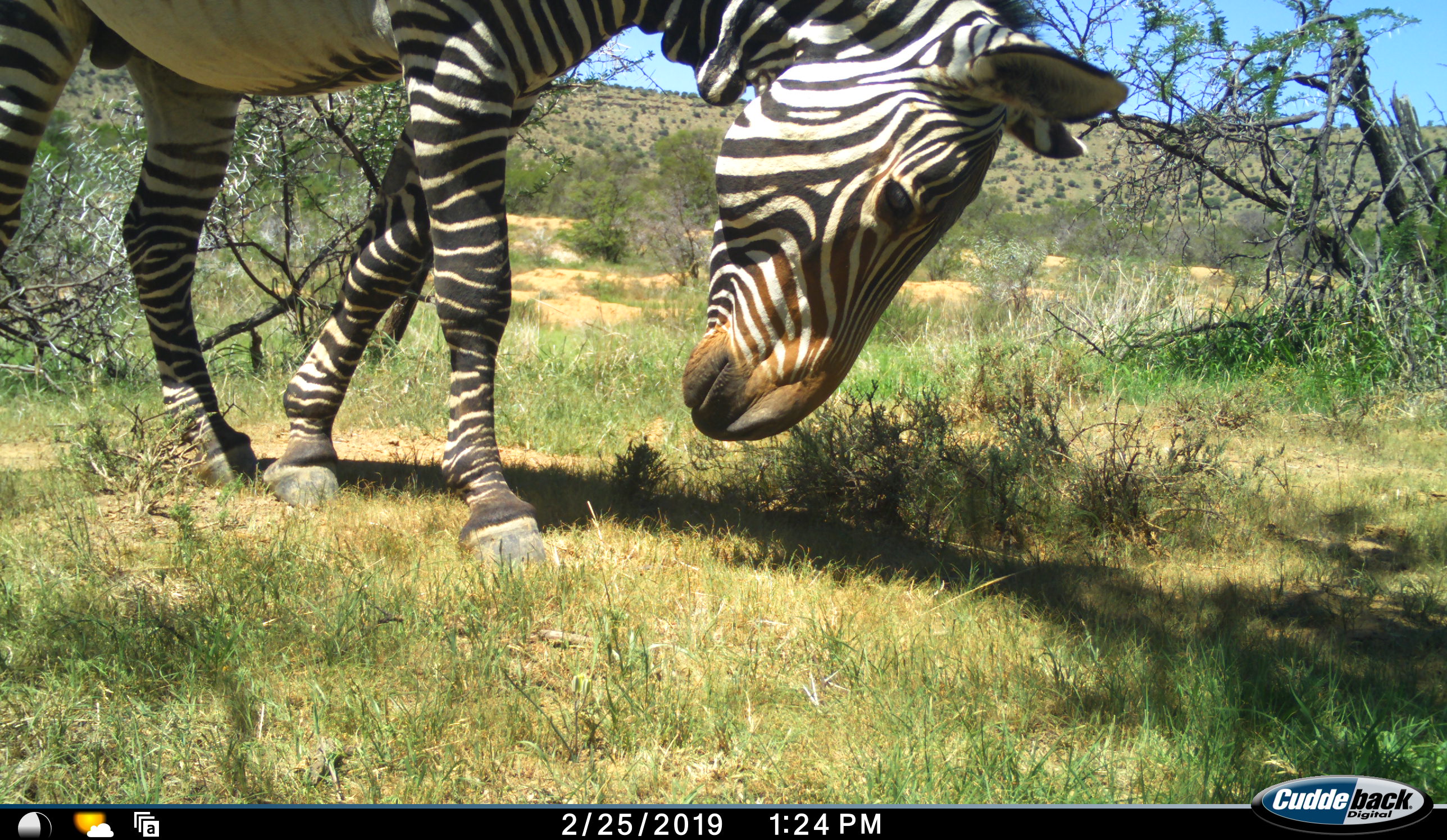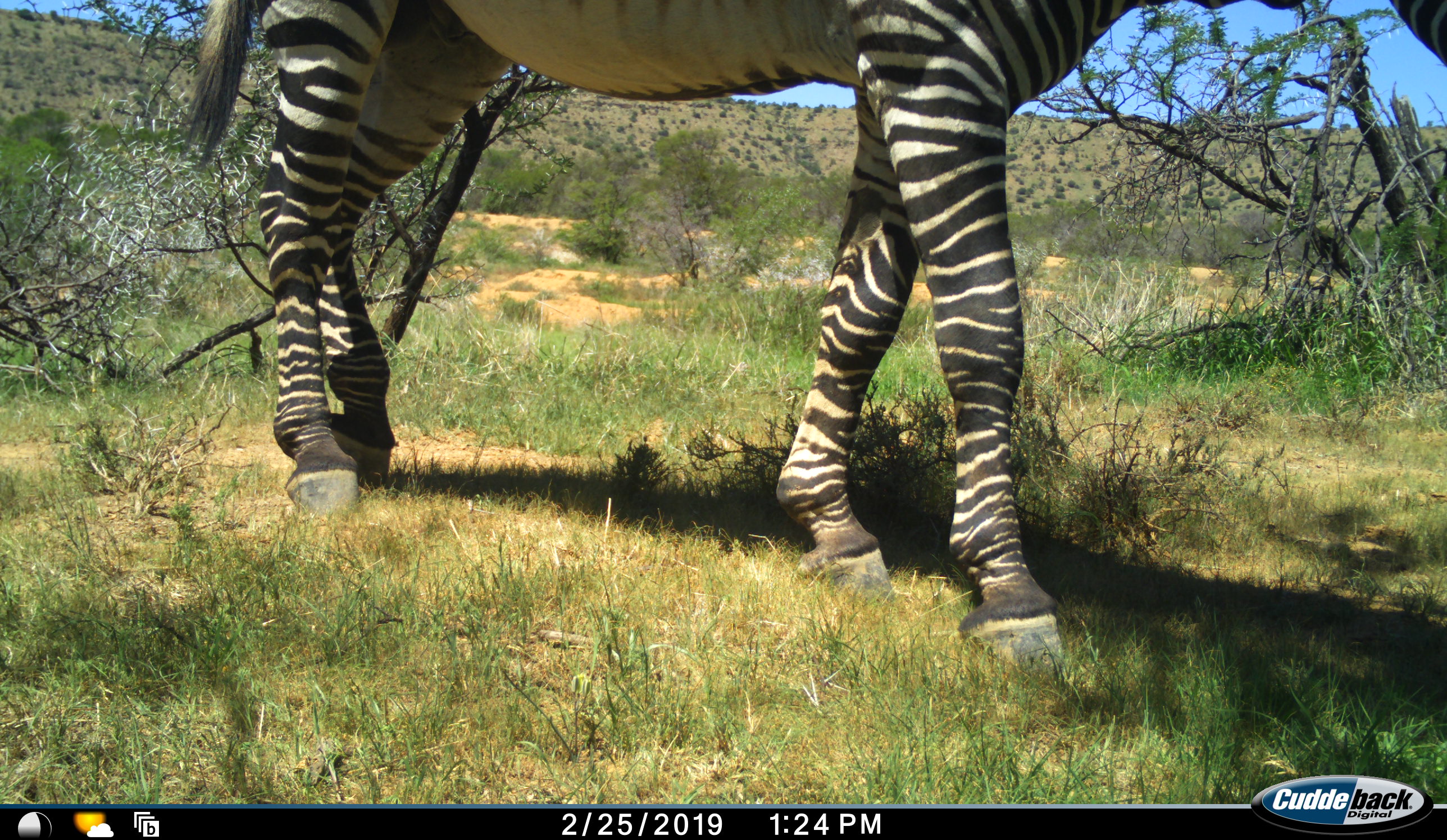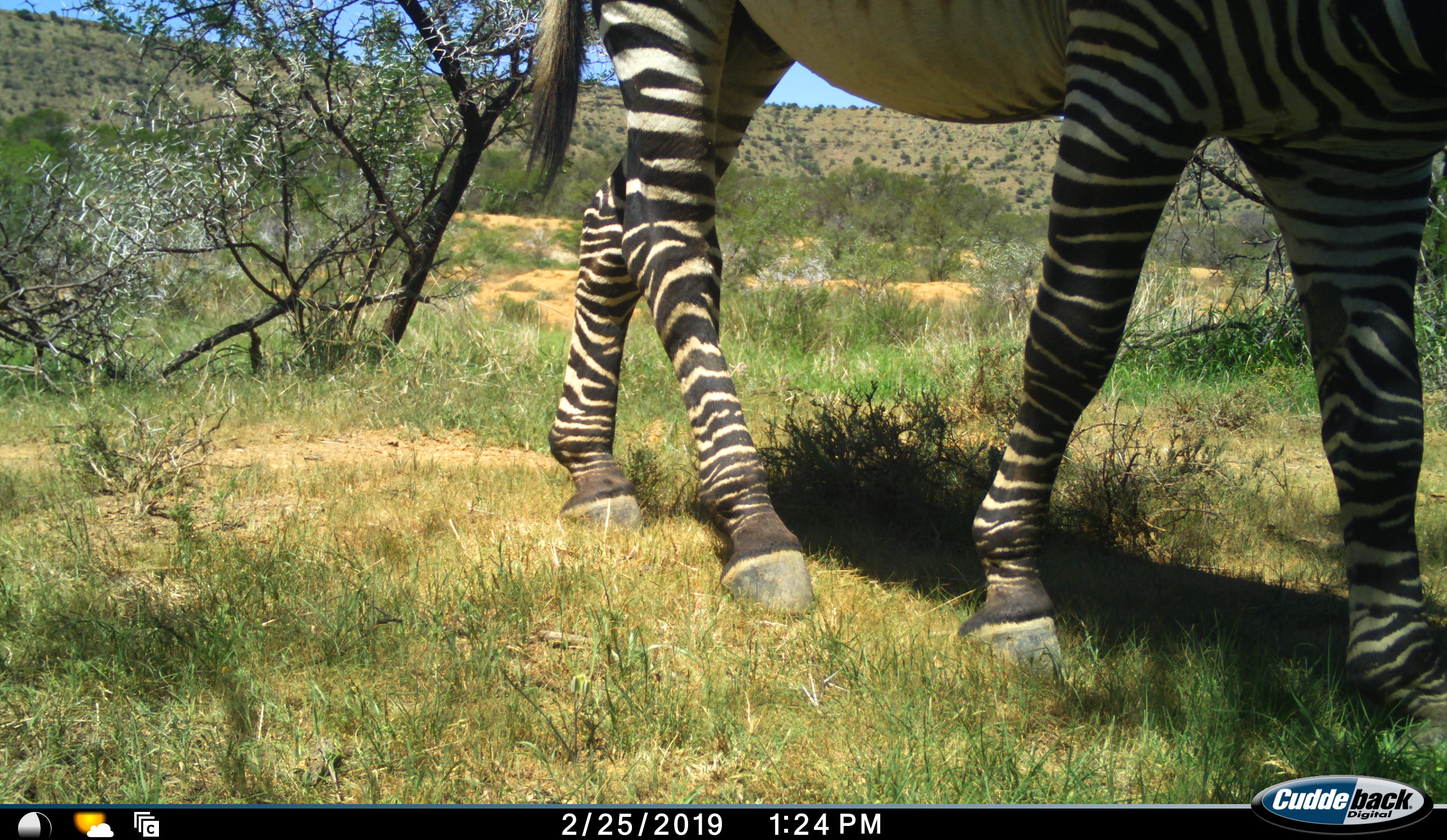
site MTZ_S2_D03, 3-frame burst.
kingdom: Animalia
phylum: Chordata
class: Mammalia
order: Perissodactyla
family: Equidae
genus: Equus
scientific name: Equus zebra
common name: mountain zebra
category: zebramountain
Zebramountain (mountain zebra) (Equus zebra), count 1. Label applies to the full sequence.